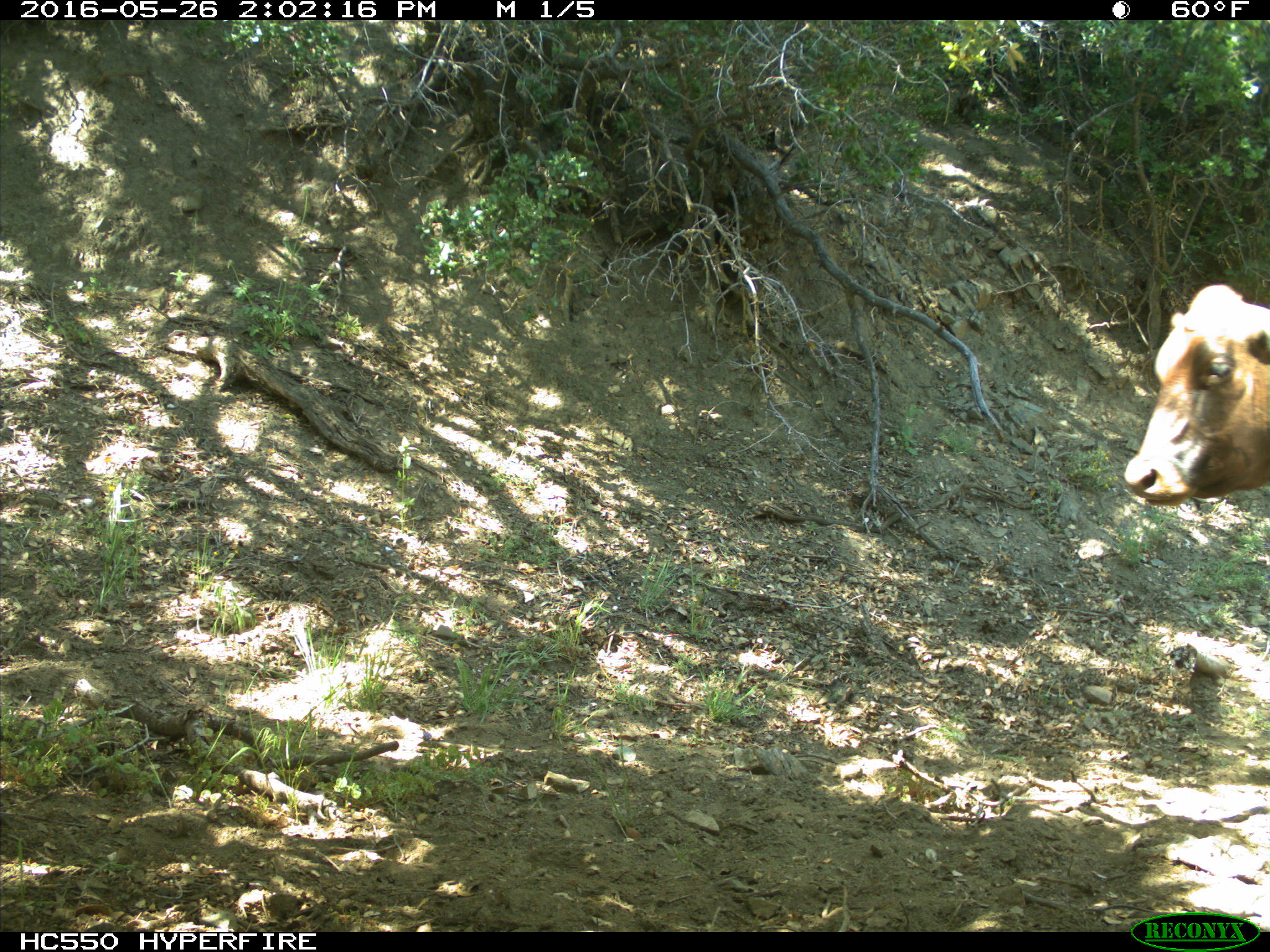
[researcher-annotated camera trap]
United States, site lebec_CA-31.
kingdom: Animalia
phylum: Chordata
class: Mammalia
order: Artiodactyla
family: Bovidae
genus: Bos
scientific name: Bos taurus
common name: domestic cow